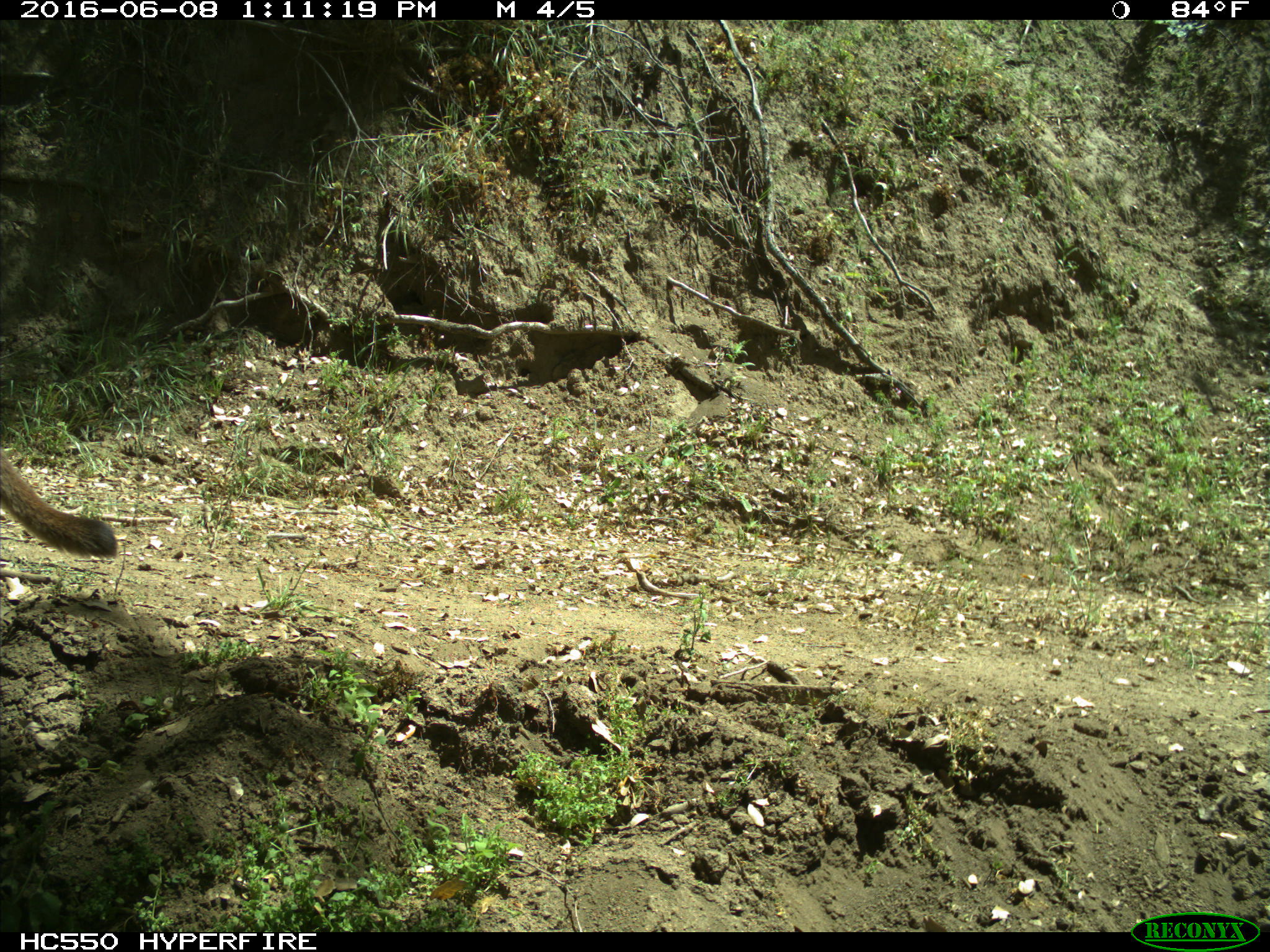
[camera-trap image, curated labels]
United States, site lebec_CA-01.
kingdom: Animalia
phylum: Chordata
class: Mammalia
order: Carnivora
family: Felidae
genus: Puma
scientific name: Puma concolor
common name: mountain lion